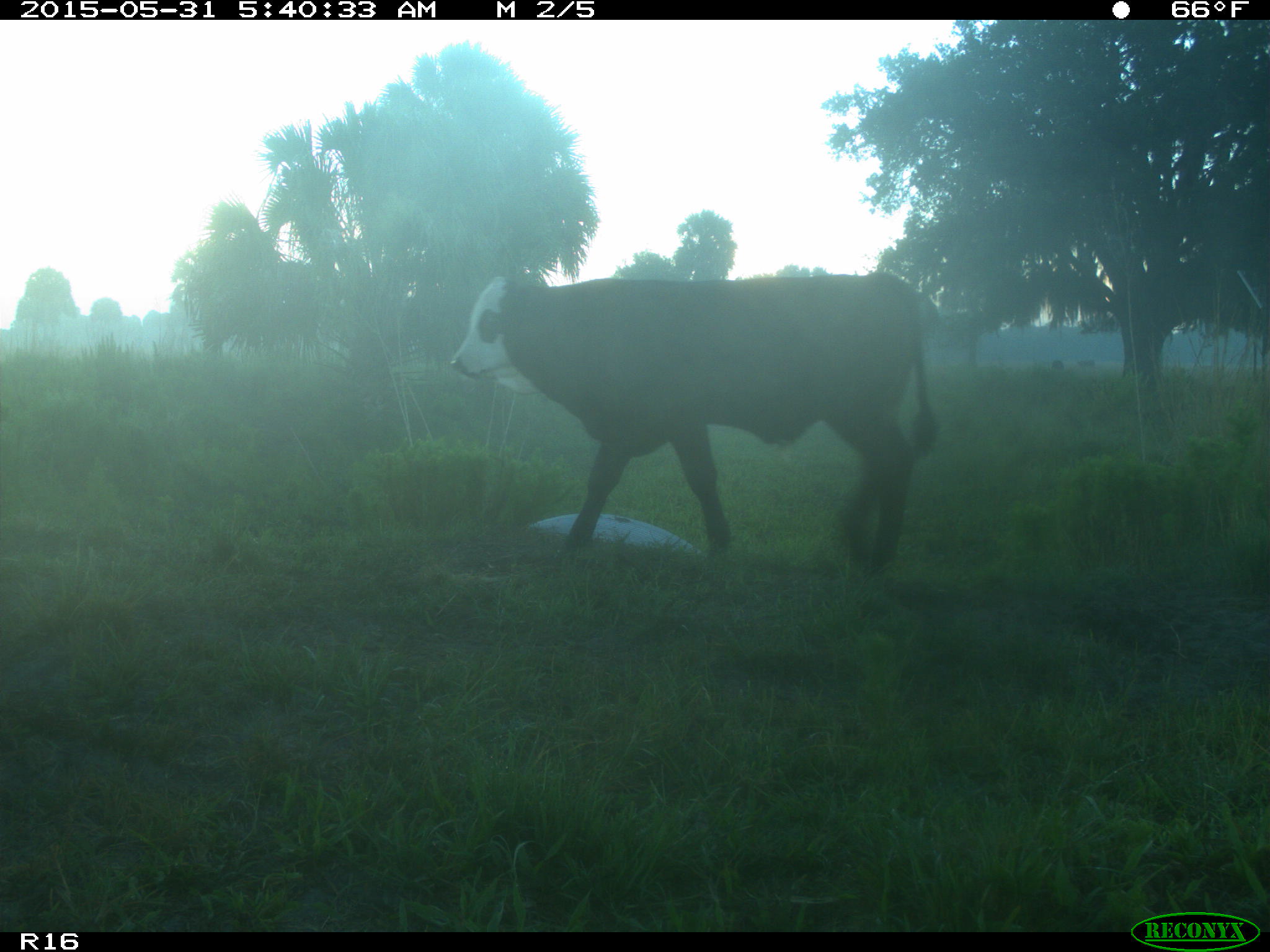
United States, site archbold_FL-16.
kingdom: Animalia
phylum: Chordata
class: Mammalia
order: Artiodactyla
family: Bovidae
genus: Bos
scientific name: Bos taurus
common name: domestic cow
Bos taurus (domestic cow).